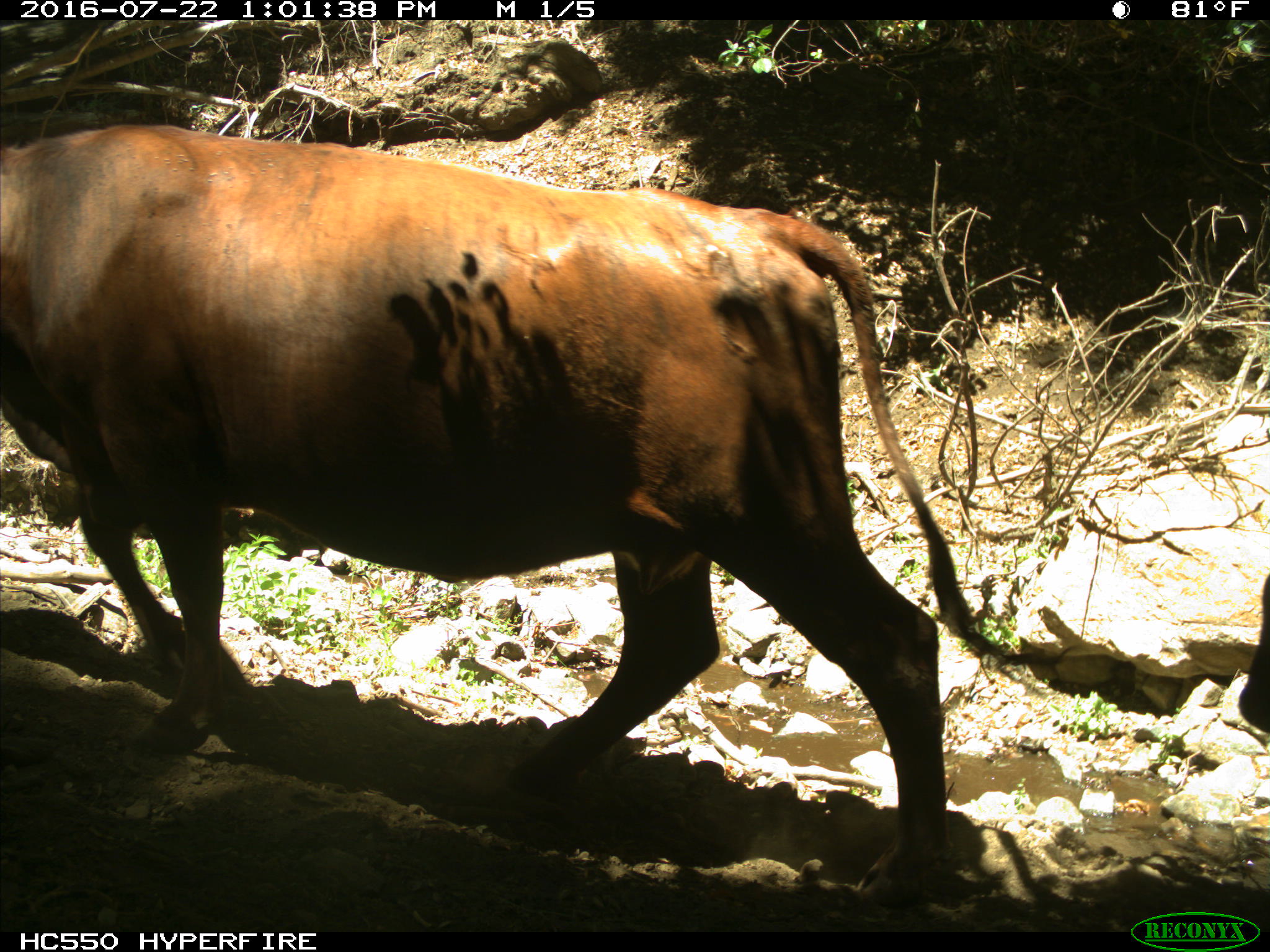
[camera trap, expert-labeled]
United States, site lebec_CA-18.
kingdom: Animalia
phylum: Chordata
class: Mammalia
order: Artiodactyla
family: Bovidae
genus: Bos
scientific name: Bos taurus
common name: domestic cow